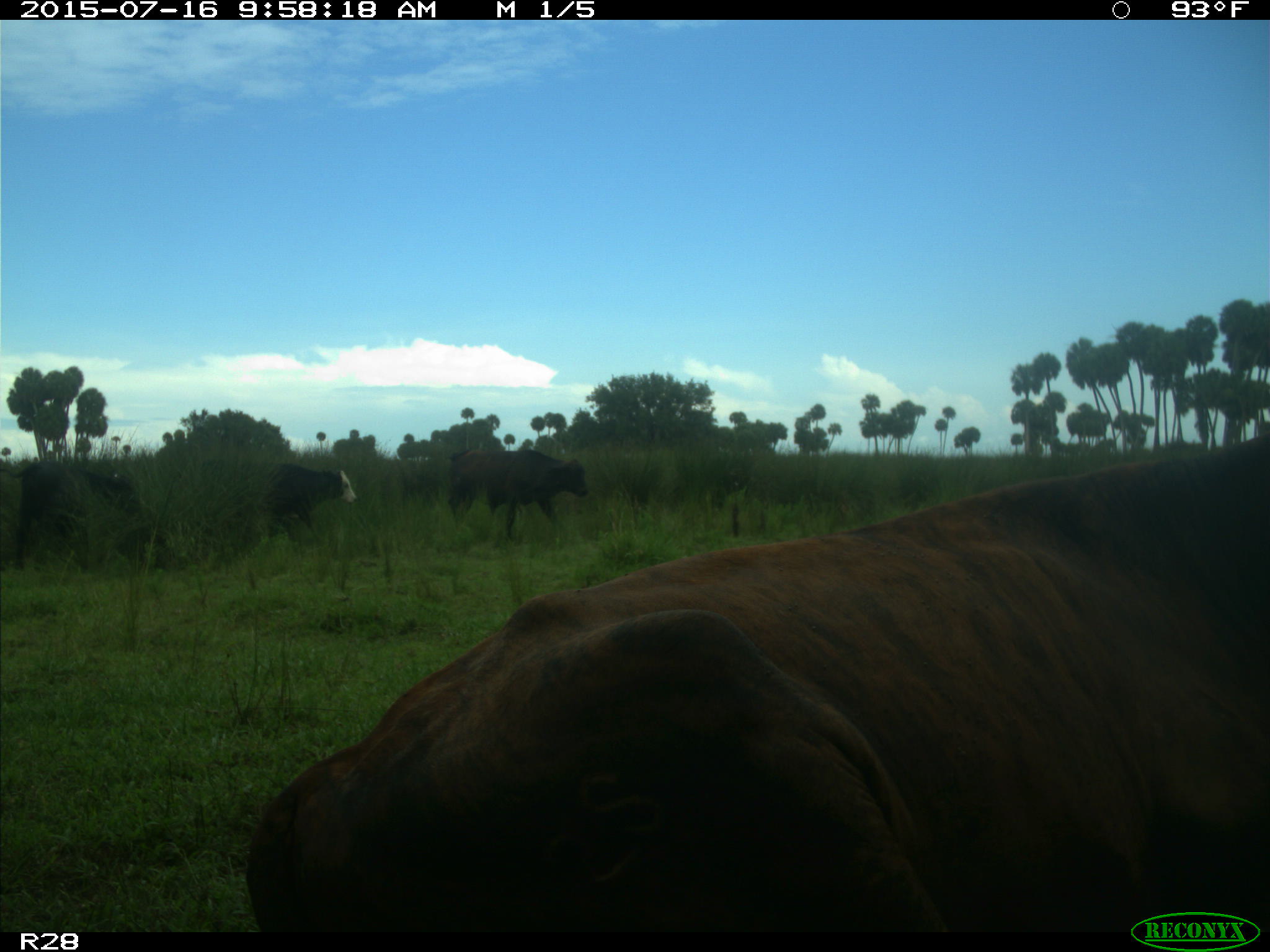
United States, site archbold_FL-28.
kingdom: Animalia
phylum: Chordata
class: Mammalia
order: Artiodactyla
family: Bovidae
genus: Bos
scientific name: Bos taurus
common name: domestic cow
Bos taurus (domestic cow).